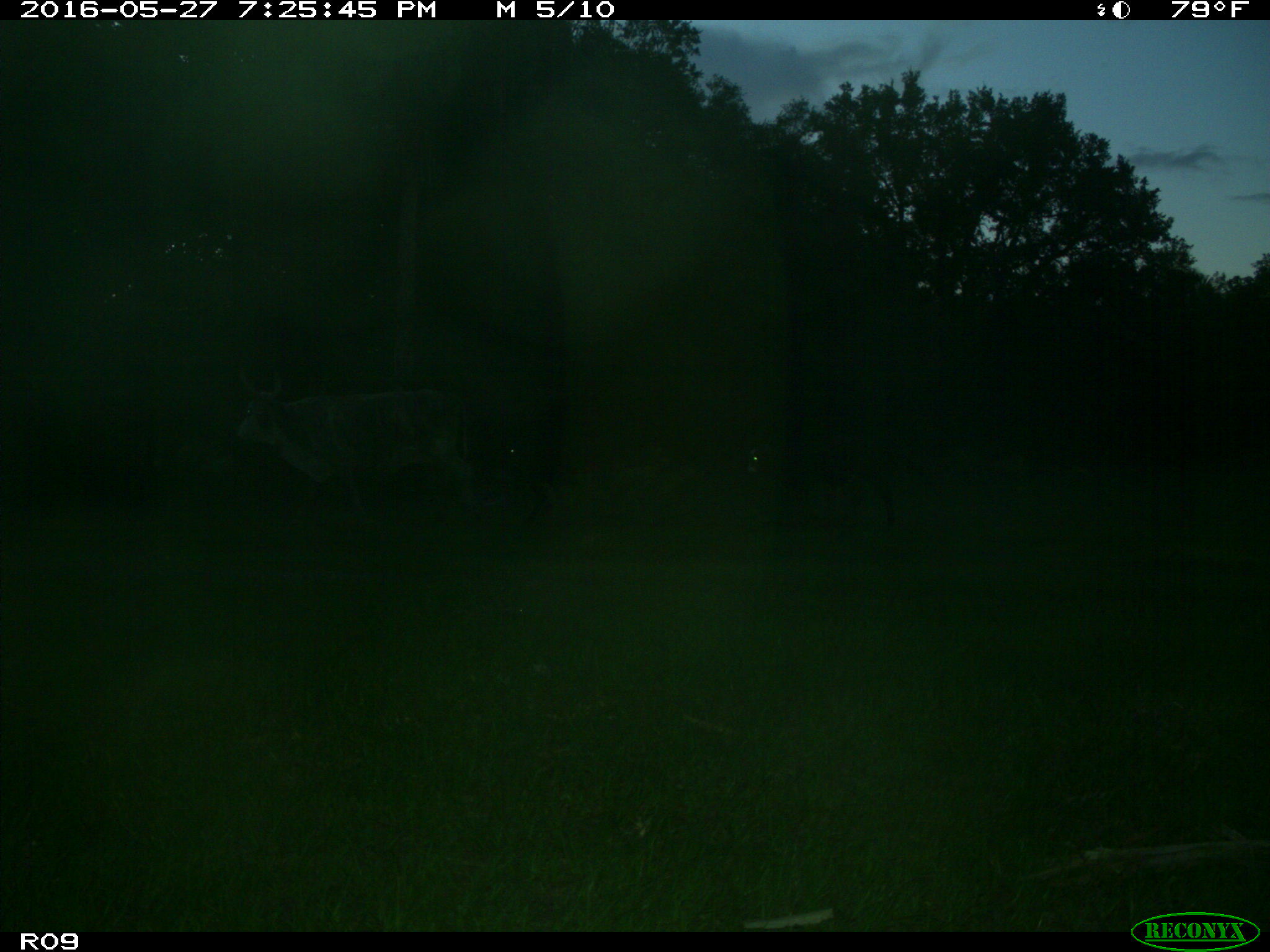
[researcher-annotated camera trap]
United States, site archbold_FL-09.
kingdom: Animalia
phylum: Chordata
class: Mammalia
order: Artiodactyla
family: Bovidae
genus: Bos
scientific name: Bos taurus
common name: domestic cow